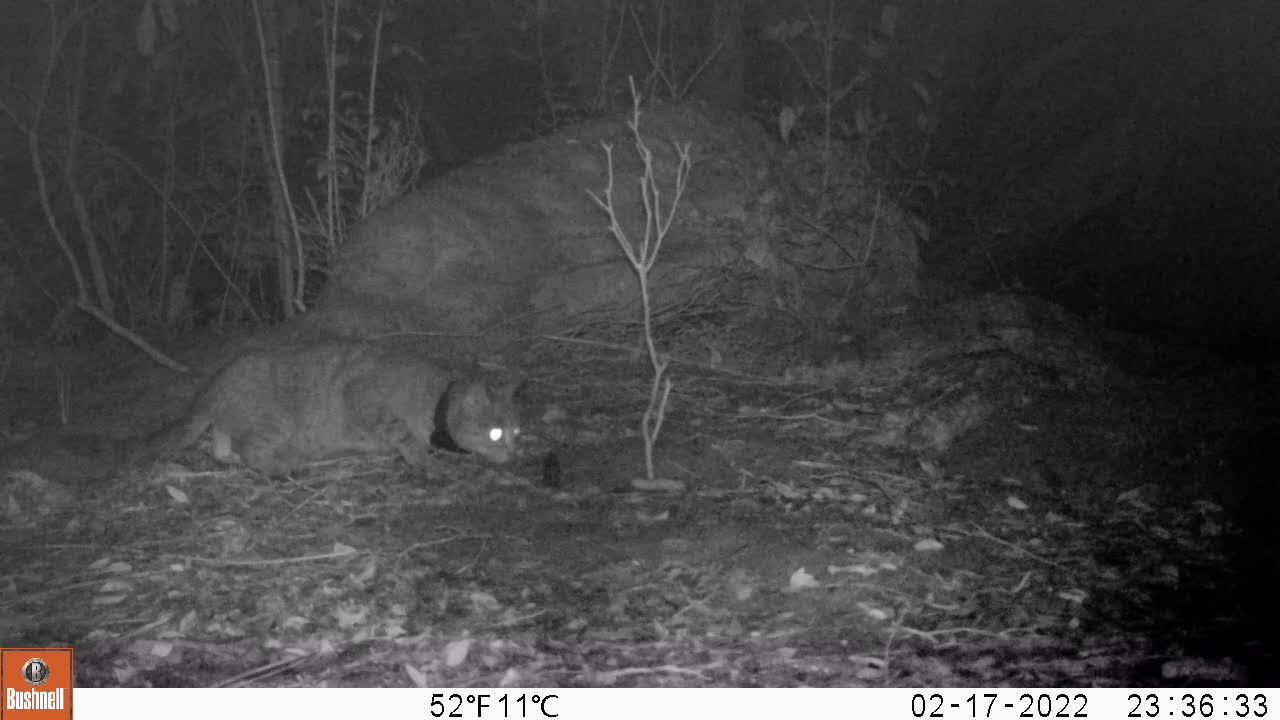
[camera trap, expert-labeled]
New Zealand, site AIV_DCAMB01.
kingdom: Animalia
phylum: Chordata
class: Mammalia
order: Carnivora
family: Felidae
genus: Felis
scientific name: Felis catus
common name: domestic cat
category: cat